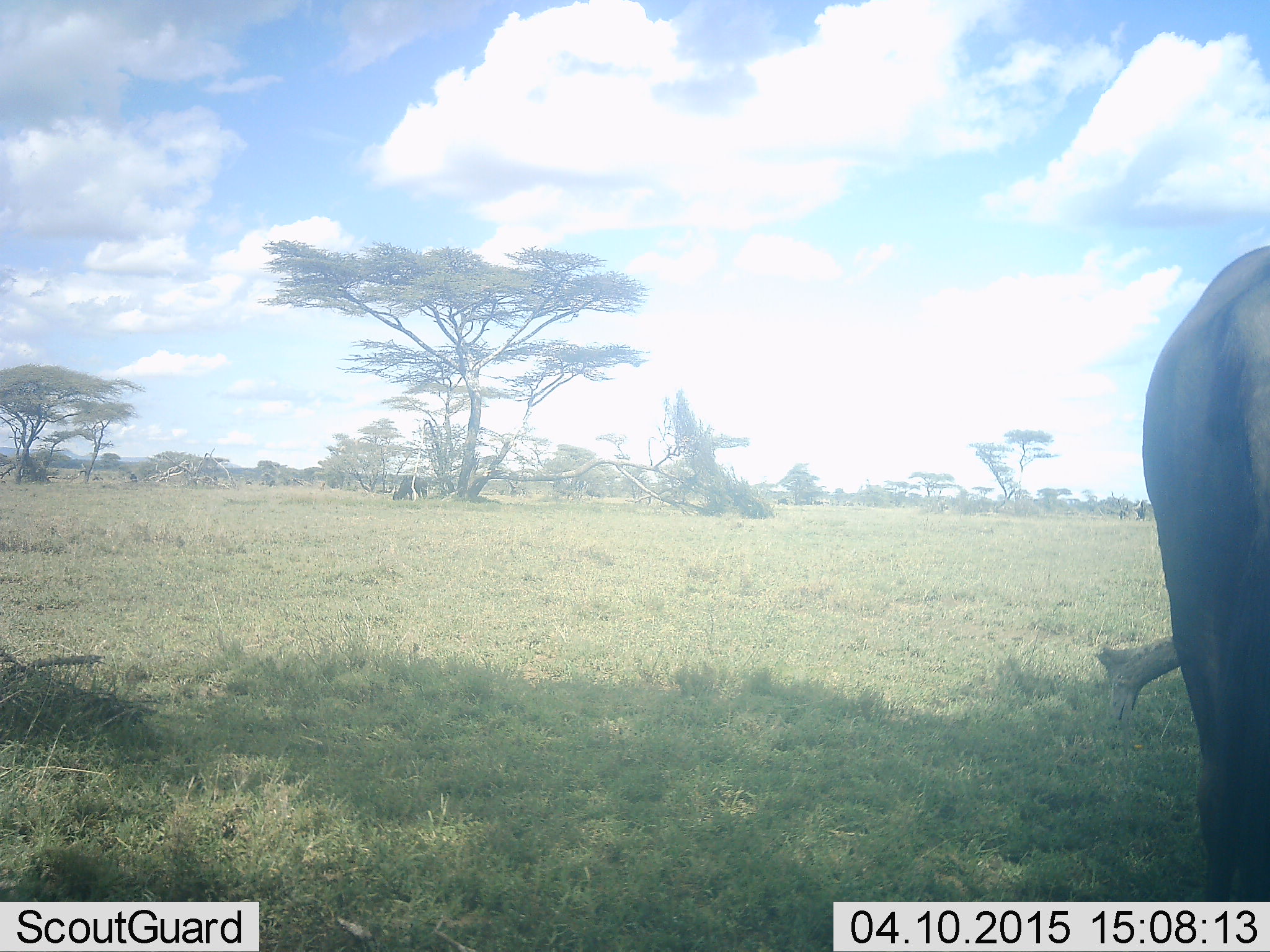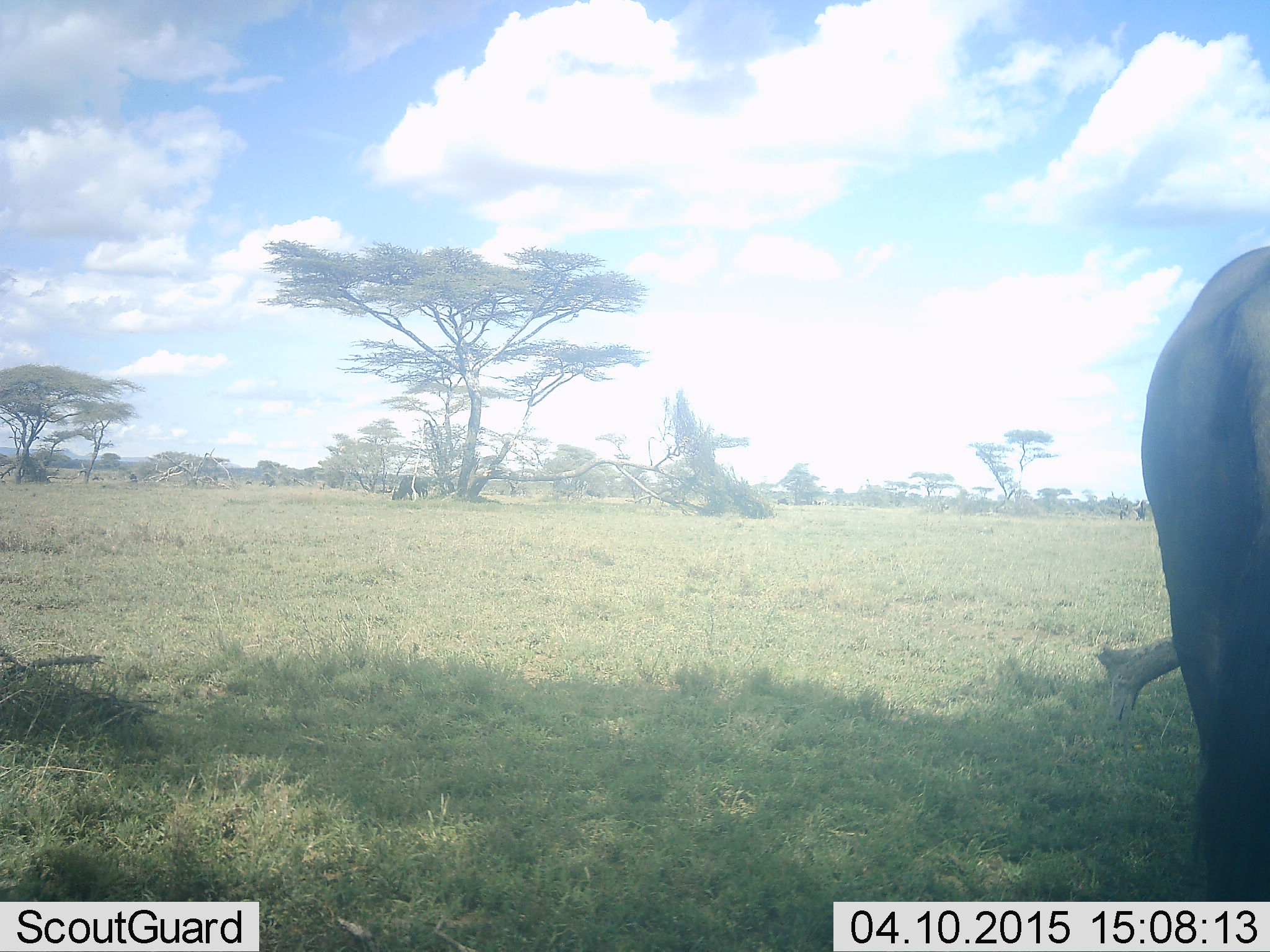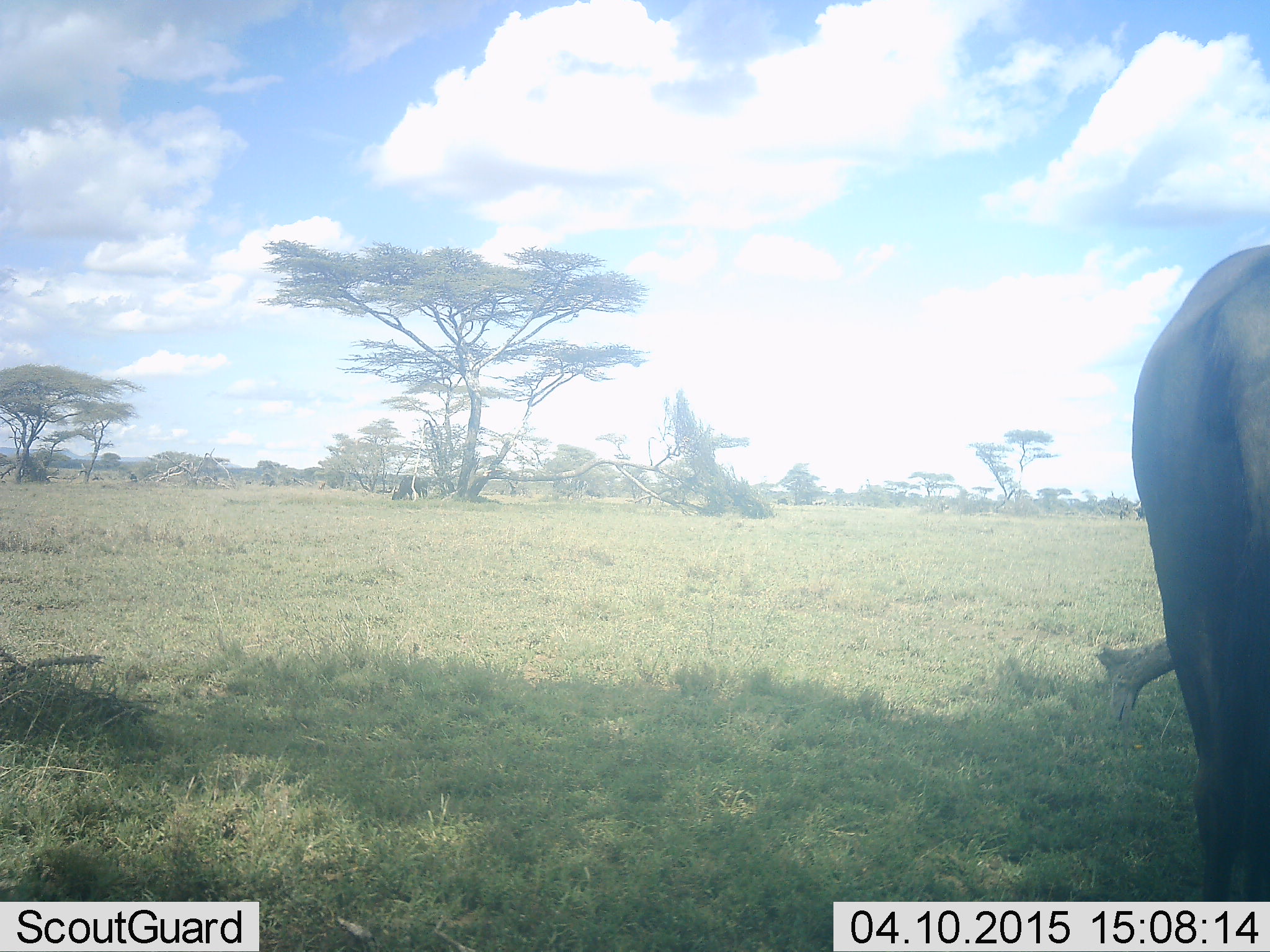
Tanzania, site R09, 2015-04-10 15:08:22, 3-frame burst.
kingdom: Animalia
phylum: Chordata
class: Mammalia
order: Artiodactyla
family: Bovidae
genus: Connochaetes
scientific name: Connochaetes taurinus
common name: blue wildebeest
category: wildebeest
Wildebeest (blue wildebeest) (Connochaetes taurinus), count 1. Behavior (volunteer vote fractions): standing 90%, resting 0%, moving 10%, interacting 0%. Young present (vote fraction): 0%. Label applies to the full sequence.